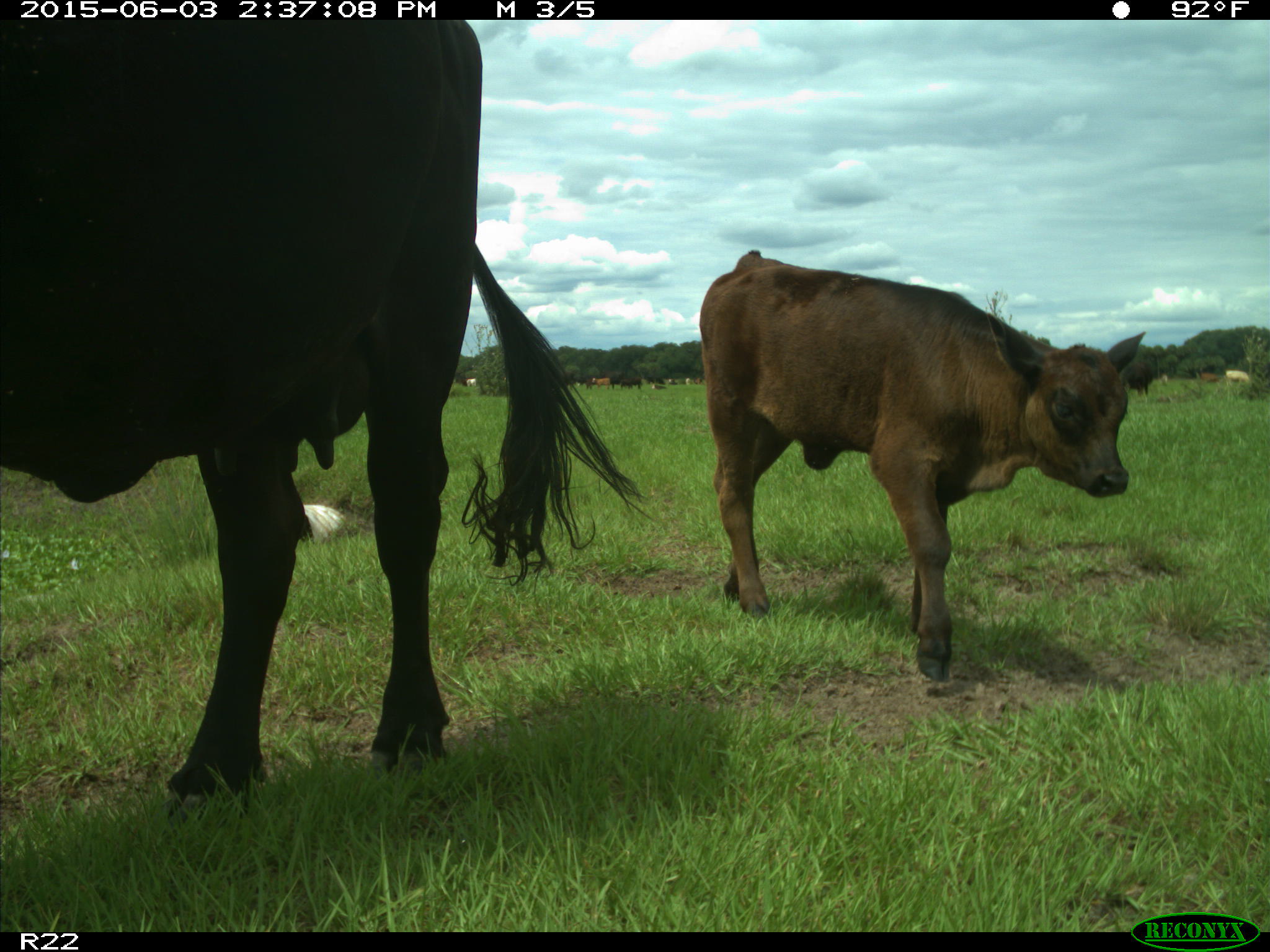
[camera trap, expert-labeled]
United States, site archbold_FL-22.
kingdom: Animalia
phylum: Chordata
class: Mammalia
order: Artiodactyla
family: Bovidae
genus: Bos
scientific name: Bos taurus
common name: domestic cow